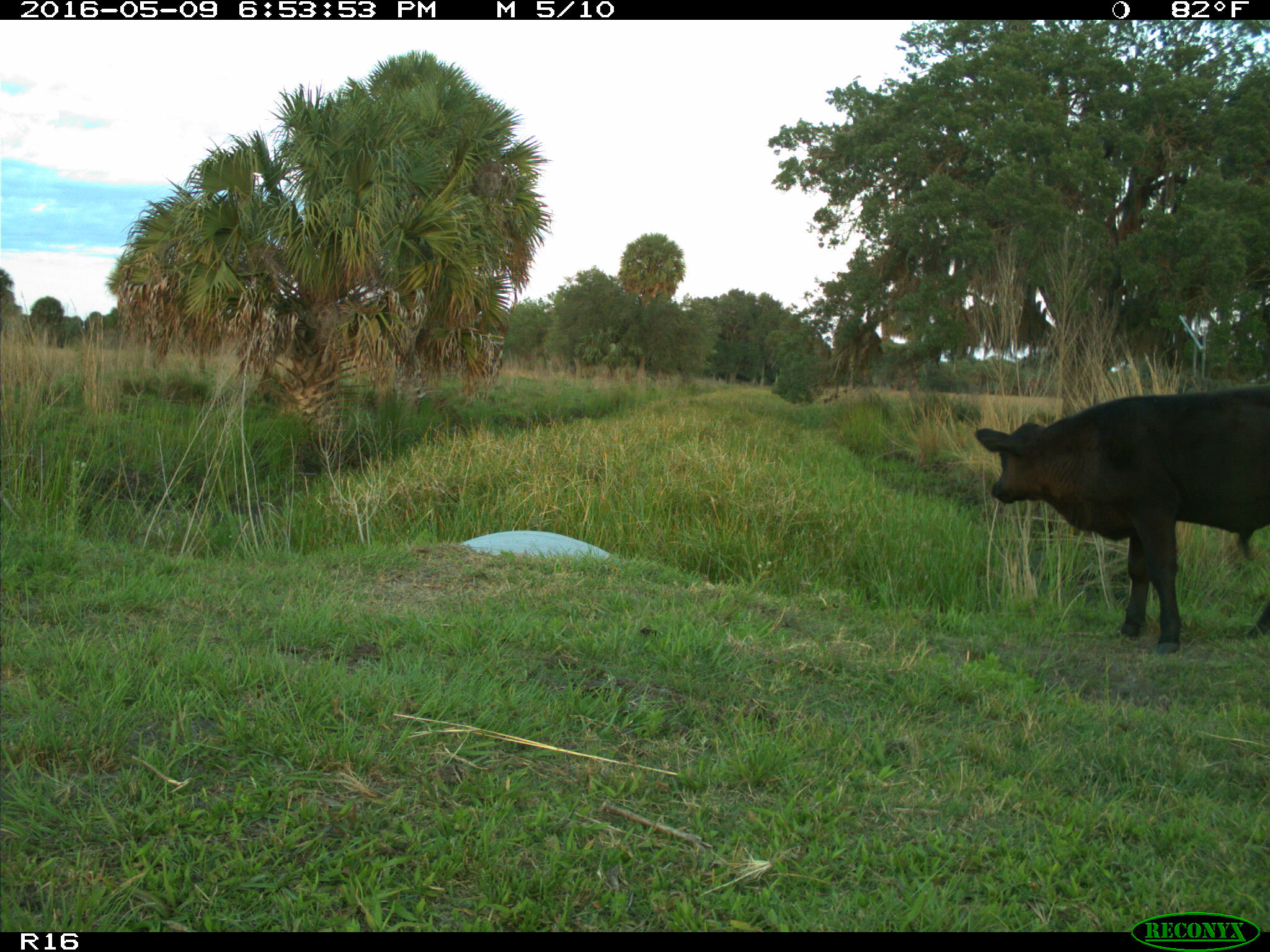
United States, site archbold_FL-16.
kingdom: Animalia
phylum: Chordata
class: Mammalia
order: Artiodactyla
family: Bovidae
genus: Bos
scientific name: Bos taurus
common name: domestic cow